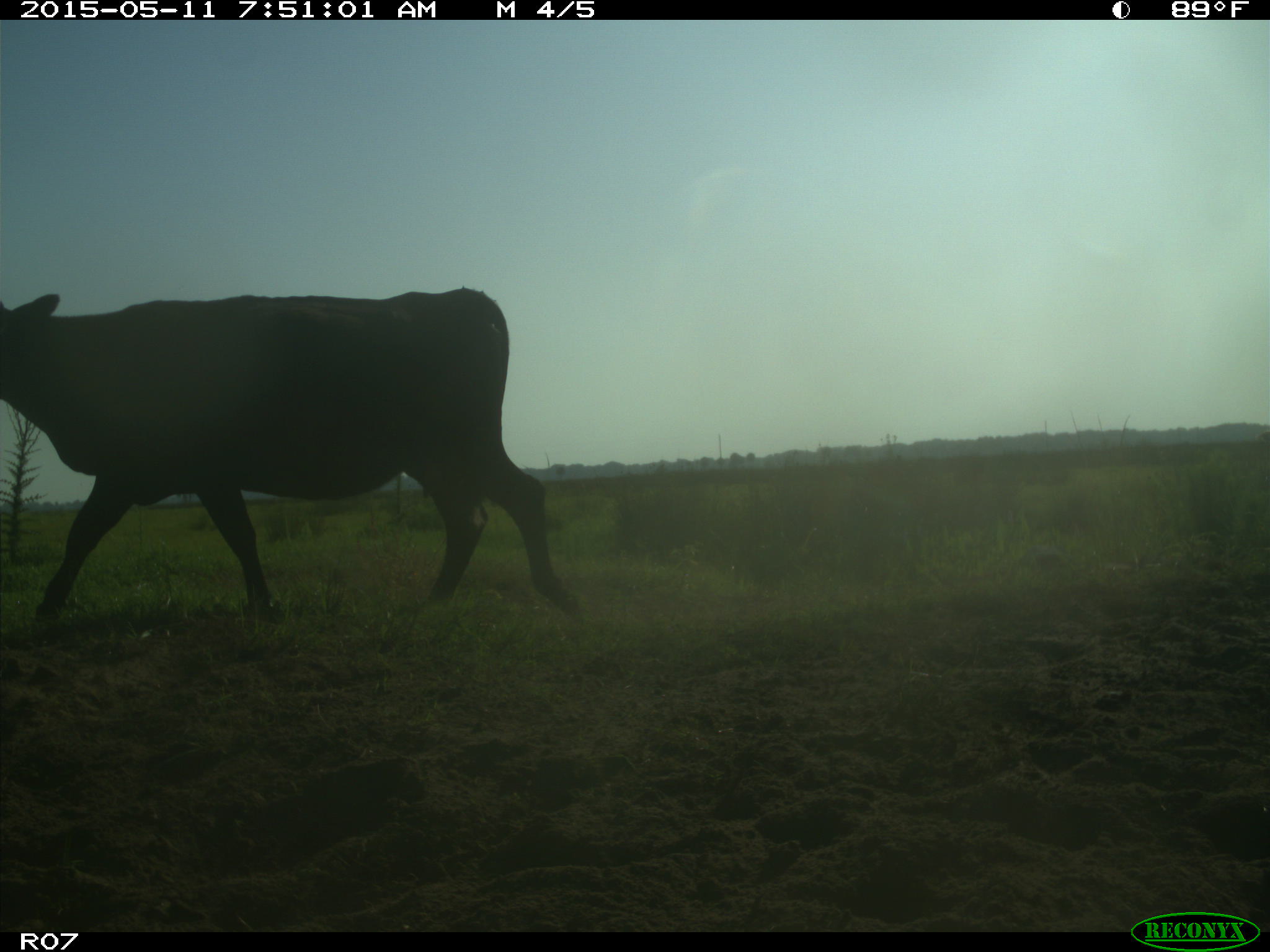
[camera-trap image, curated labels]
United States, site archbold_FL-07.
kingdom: Animalia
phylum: Chordata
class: Mammalia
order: Artiodactyla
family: Bovidae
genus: Bos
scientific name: Bos taurus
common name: domestic cow